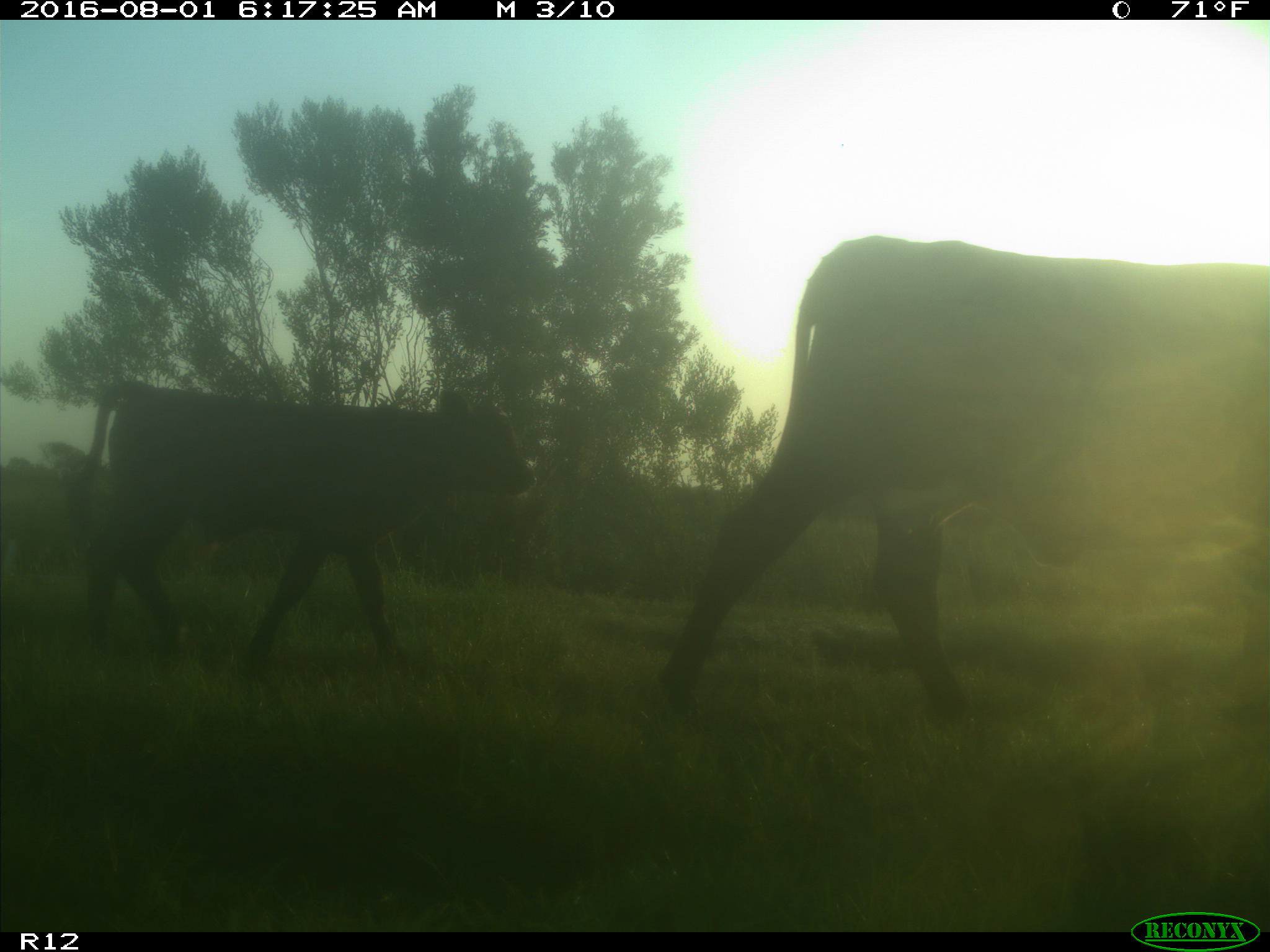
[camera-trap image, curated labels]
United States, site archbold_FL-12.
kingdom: Animalia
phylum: Chordata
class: Mammalia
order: Artiodactyla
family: Bovidae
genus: Bos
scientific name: Bos taurus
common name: domestic cow